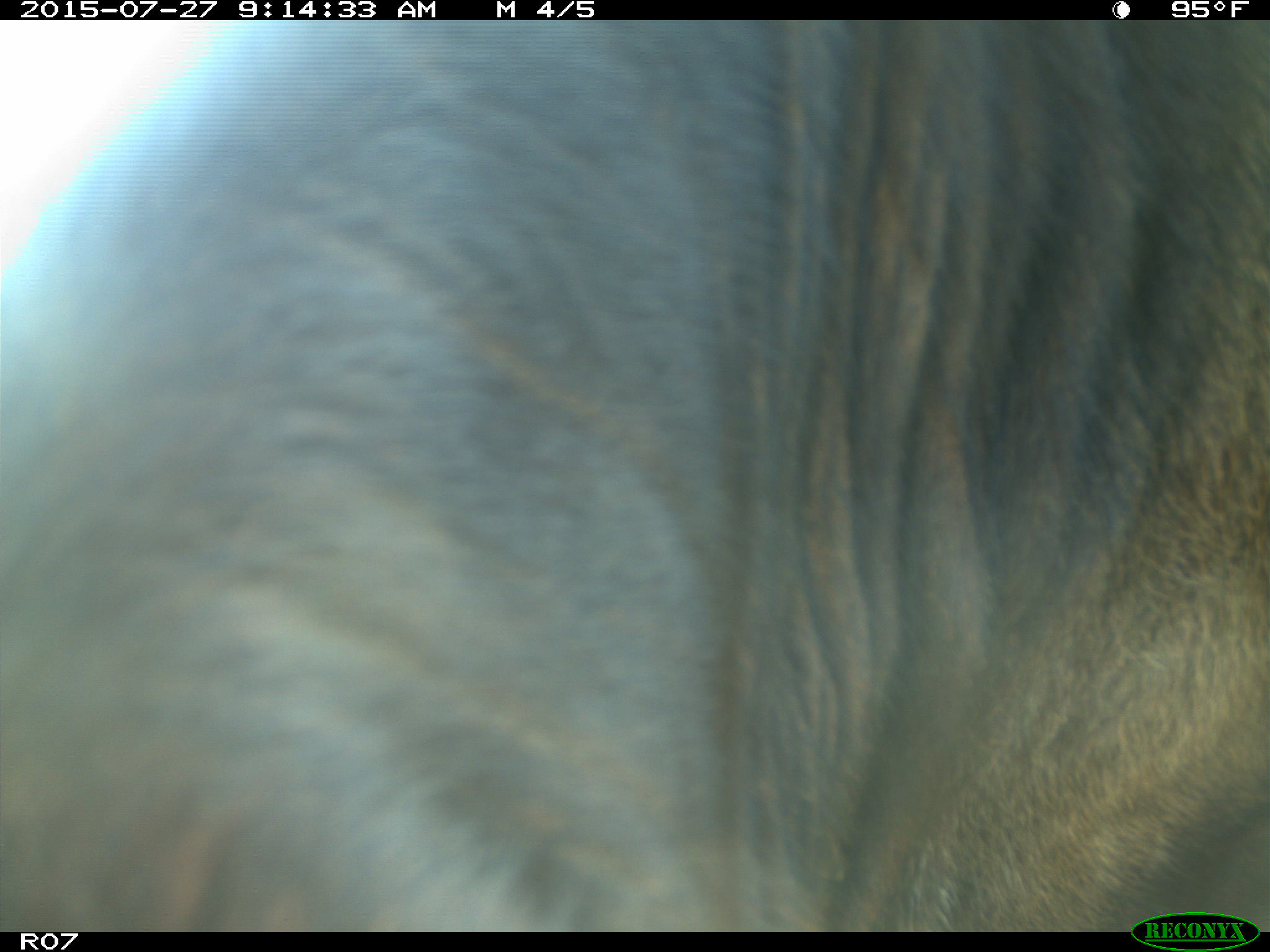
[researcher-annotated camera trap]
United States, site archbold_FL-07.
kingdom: Animalia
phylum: Chordata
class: Mammalia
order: Artiodactyla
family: Bovidae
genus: Bos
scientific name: Bos taurus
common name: domestic cow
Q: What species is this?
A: Bos taurus (domestic cow).